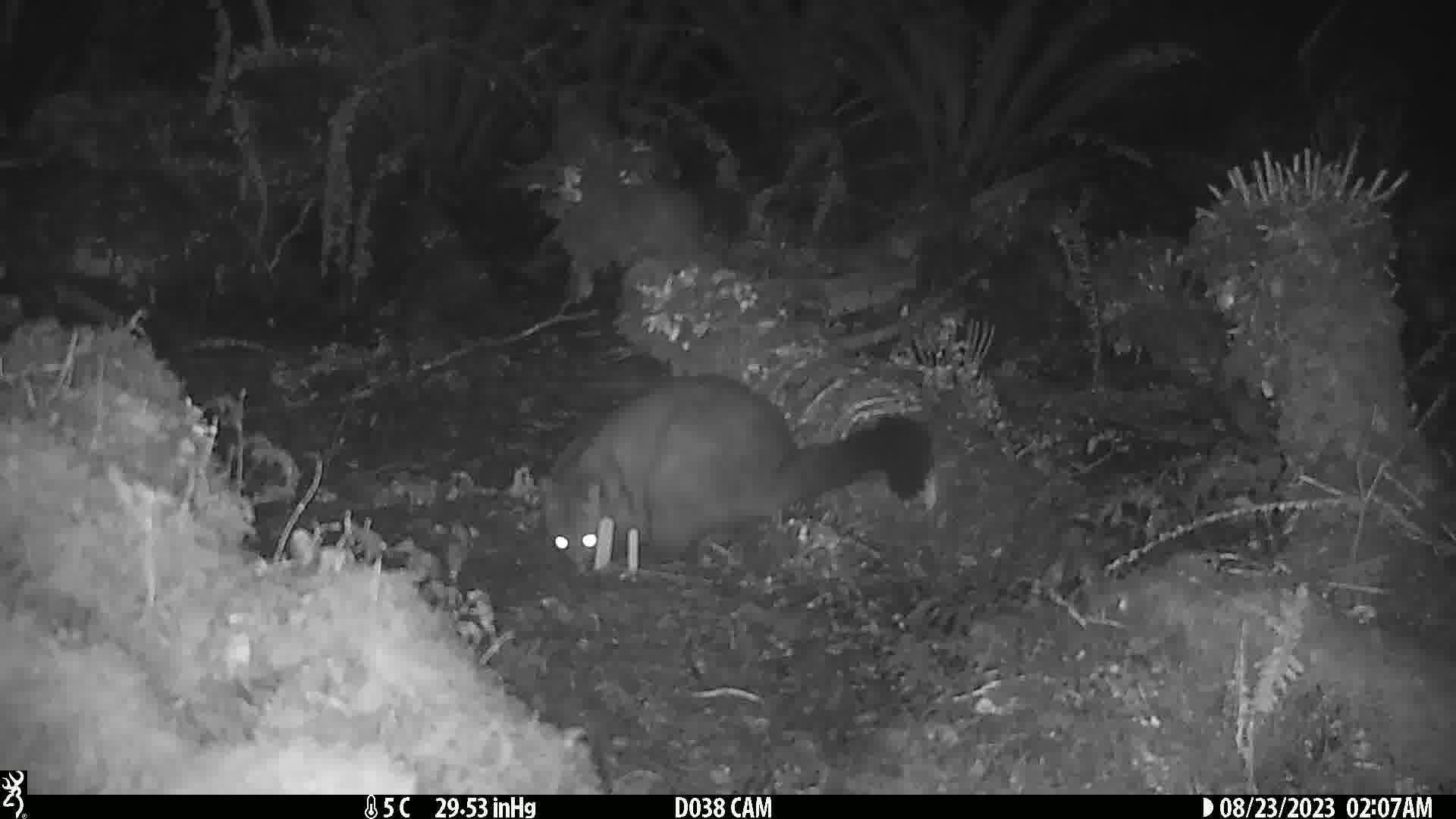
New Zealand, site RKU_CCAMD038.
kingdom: Animalia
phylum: Chordata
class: Mammalia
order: Diprotodontia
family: Phalangeridae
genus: Trichosurus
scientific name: Trichosurus vulpecula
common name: common brushtail possum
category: possum